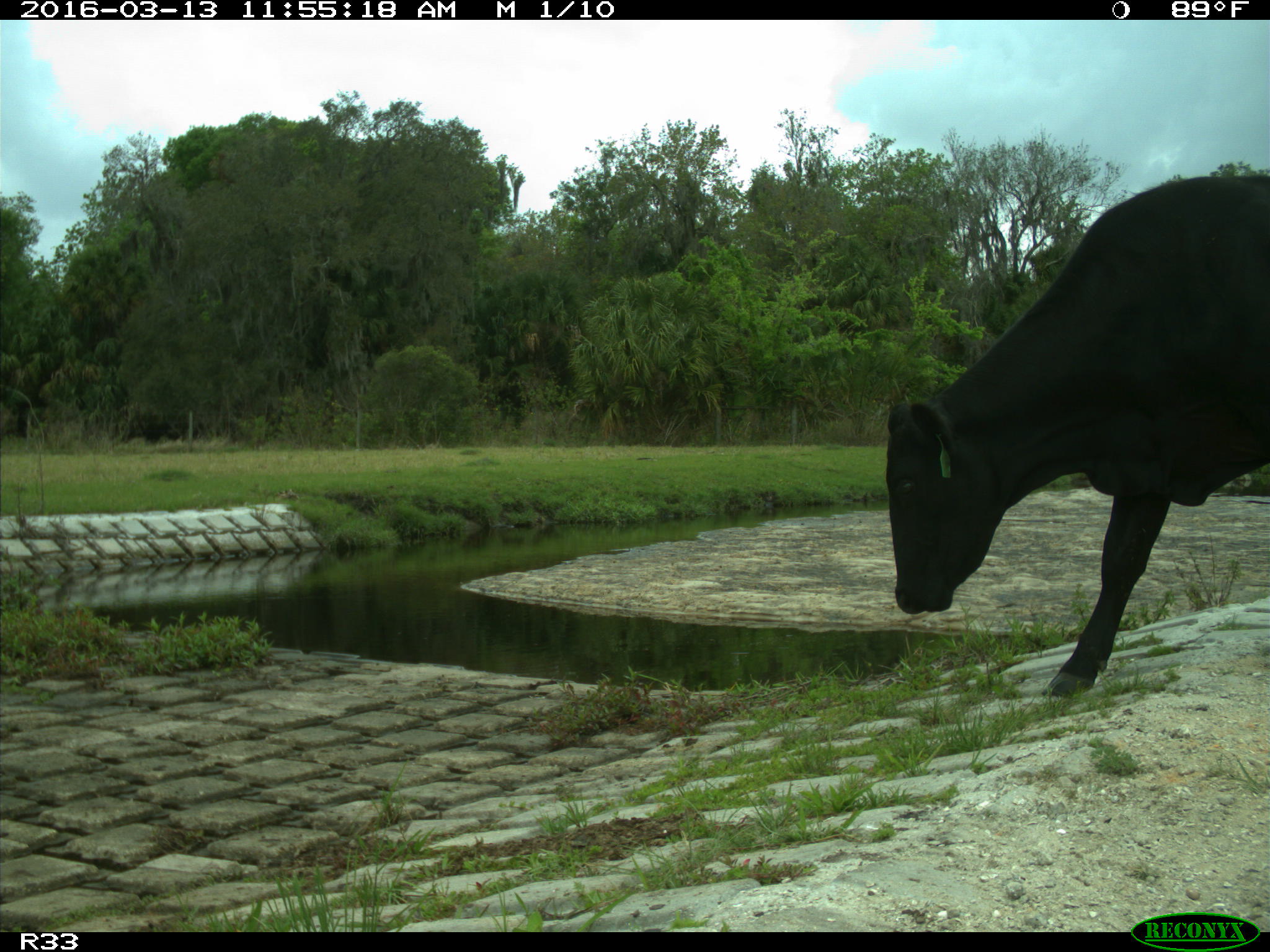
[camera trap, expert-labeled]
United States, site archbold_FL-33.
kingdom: Animalia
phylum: Chordata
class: Mammalia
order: Artiodactyla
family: Bovidae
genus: Bos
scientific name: Bos taurus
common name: domestic cow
Bos taurus (domestic cow).